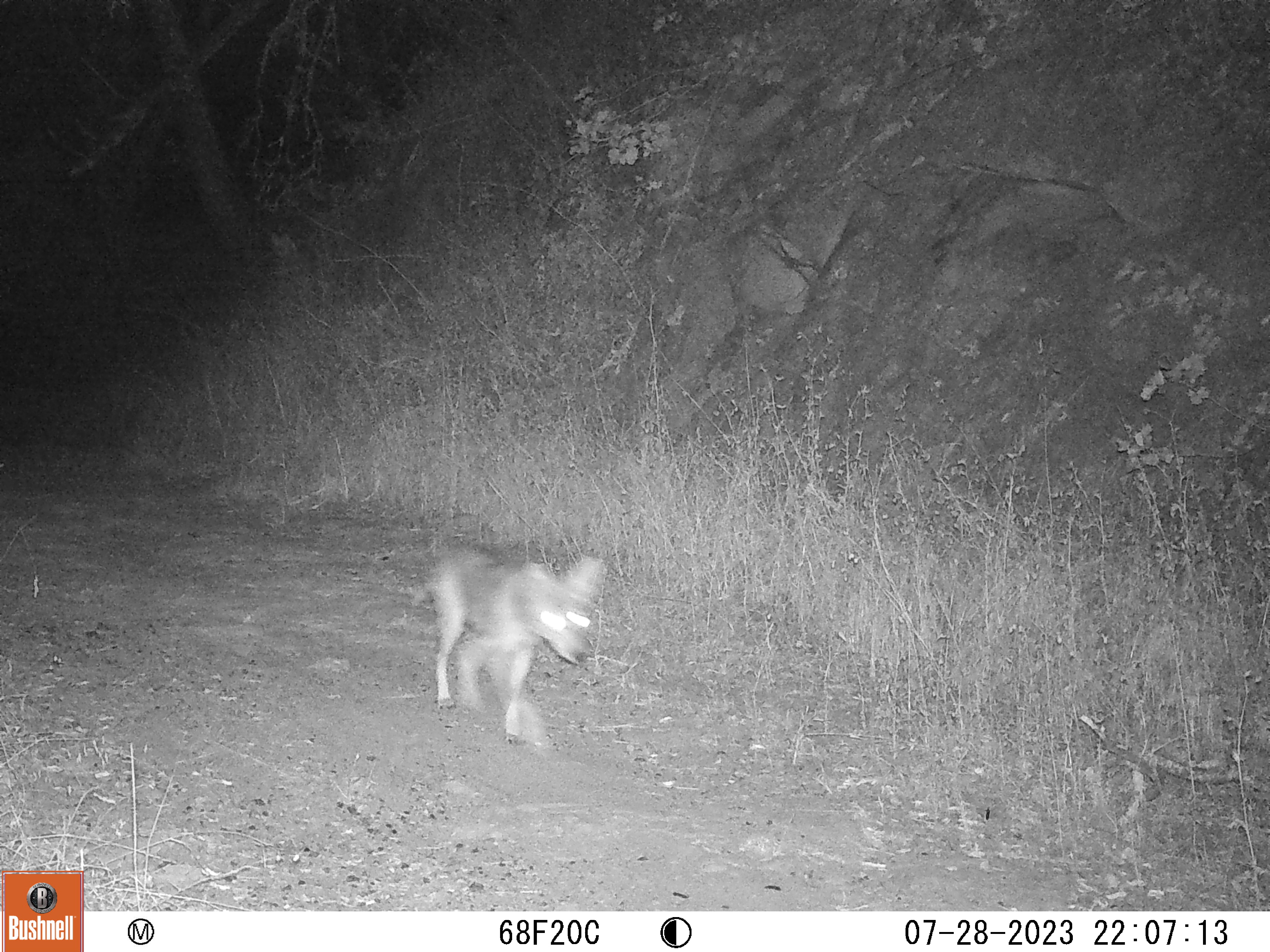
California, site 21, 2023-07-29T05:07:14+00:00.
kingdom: Animalia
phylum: Chordata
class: Mammalia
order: Carnivora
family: Canidae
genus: Canis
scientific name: Canis latrans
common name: coyote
Coyote (Canis latrans).